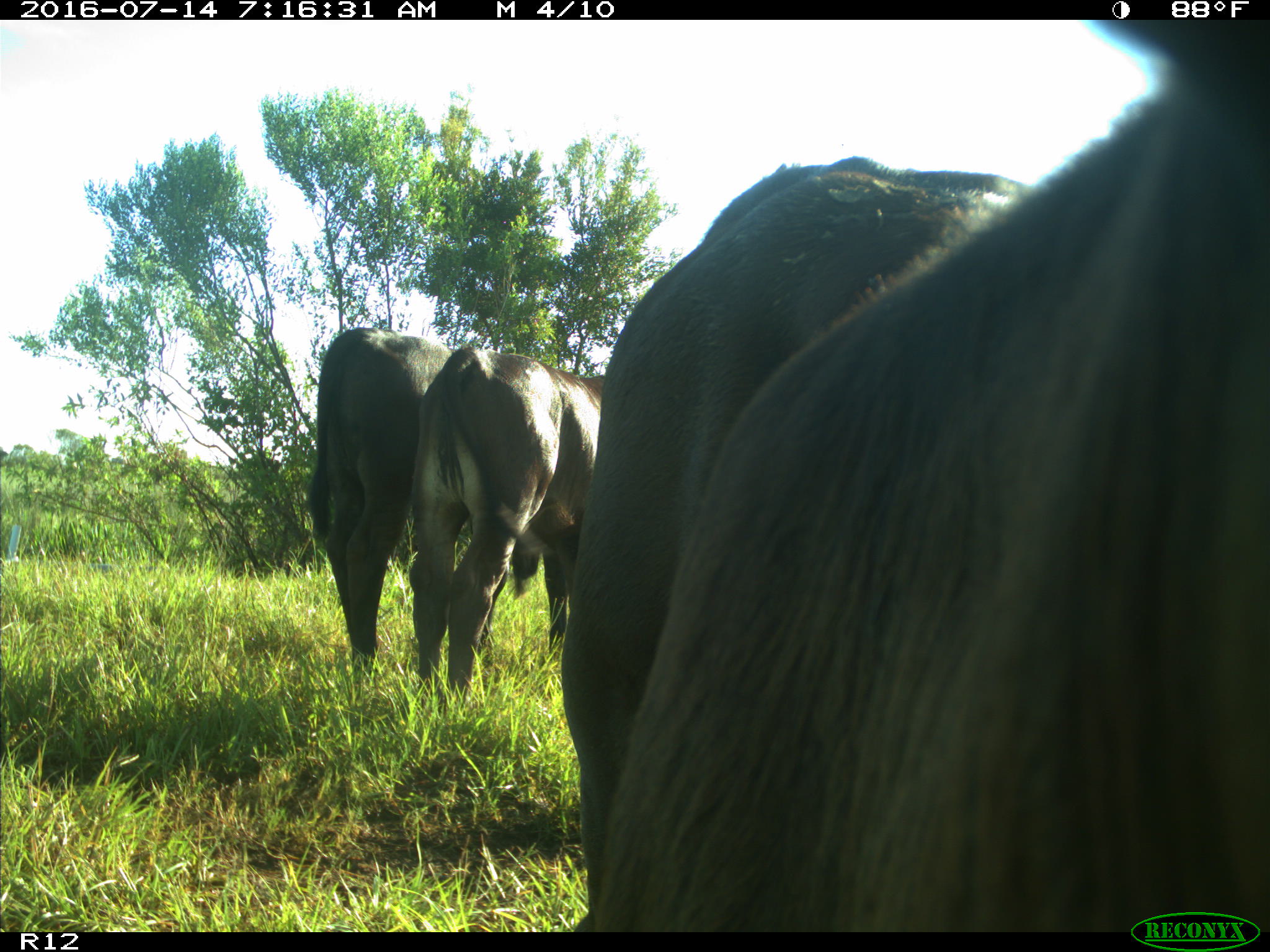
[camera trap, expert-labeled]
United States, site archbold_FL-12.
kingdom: Animalia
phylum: Chordata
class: Mammalia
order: Artiodactyla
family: Bovidae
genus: Bos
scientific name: Bos taurus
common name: domestic cow